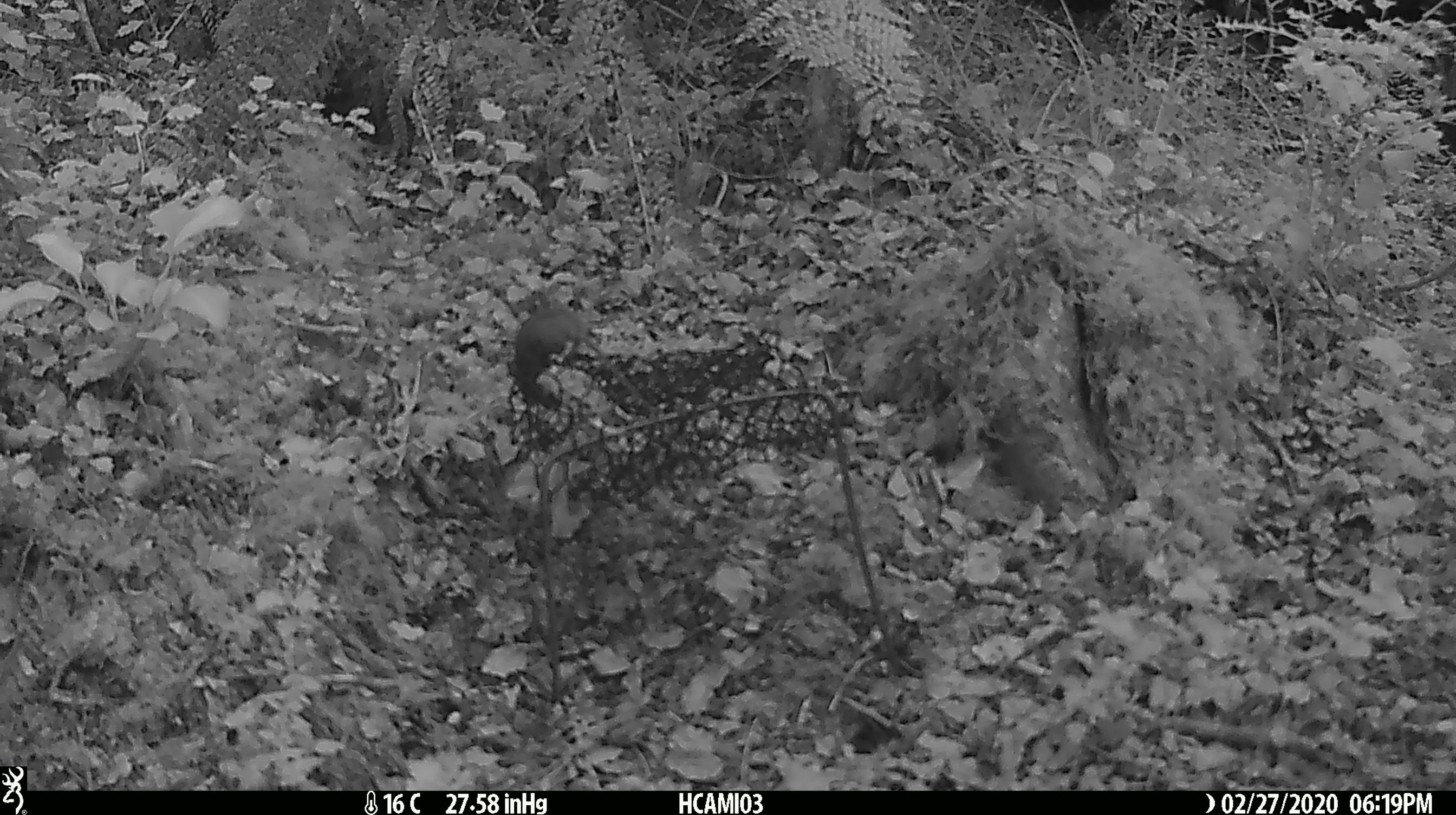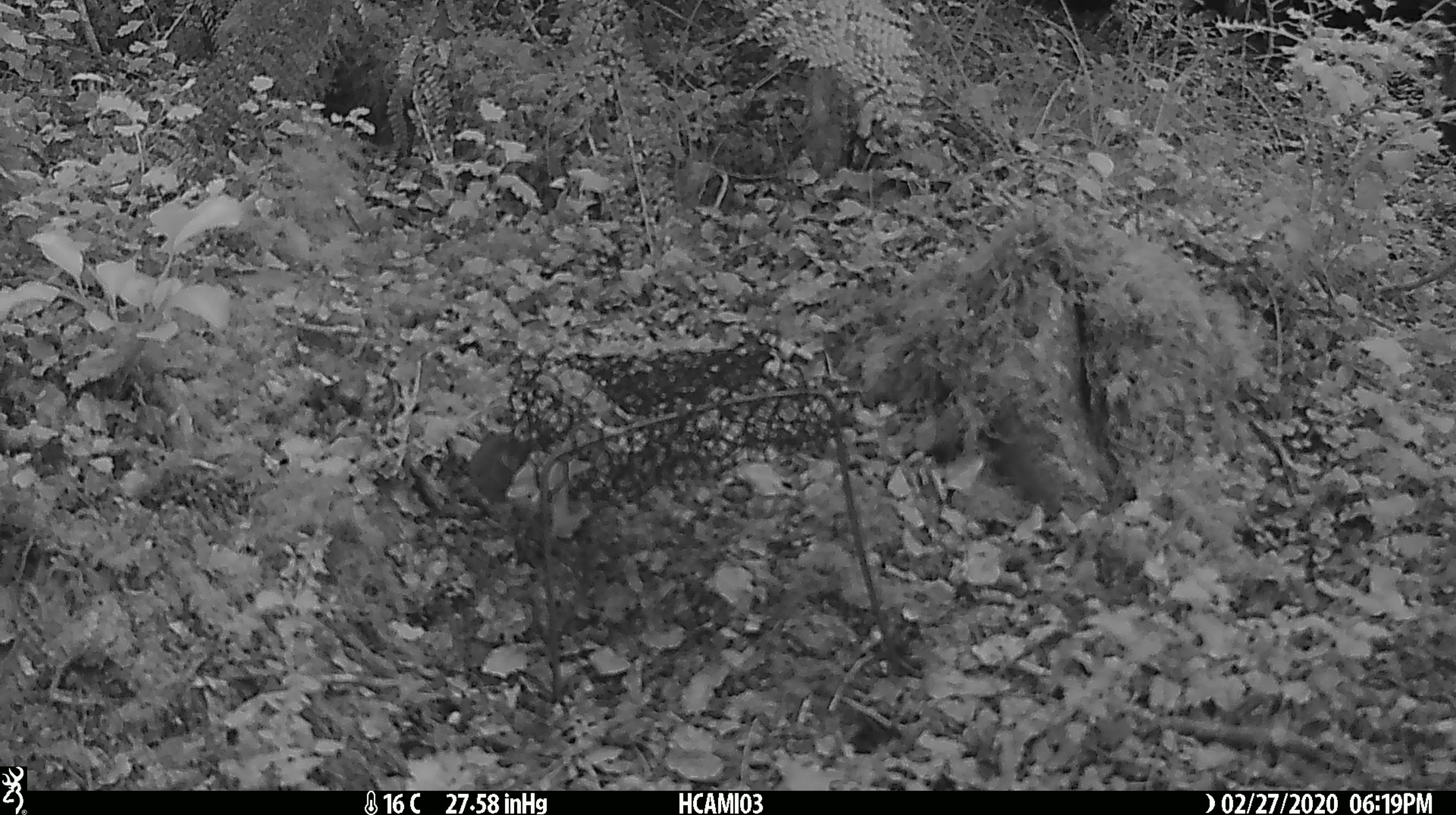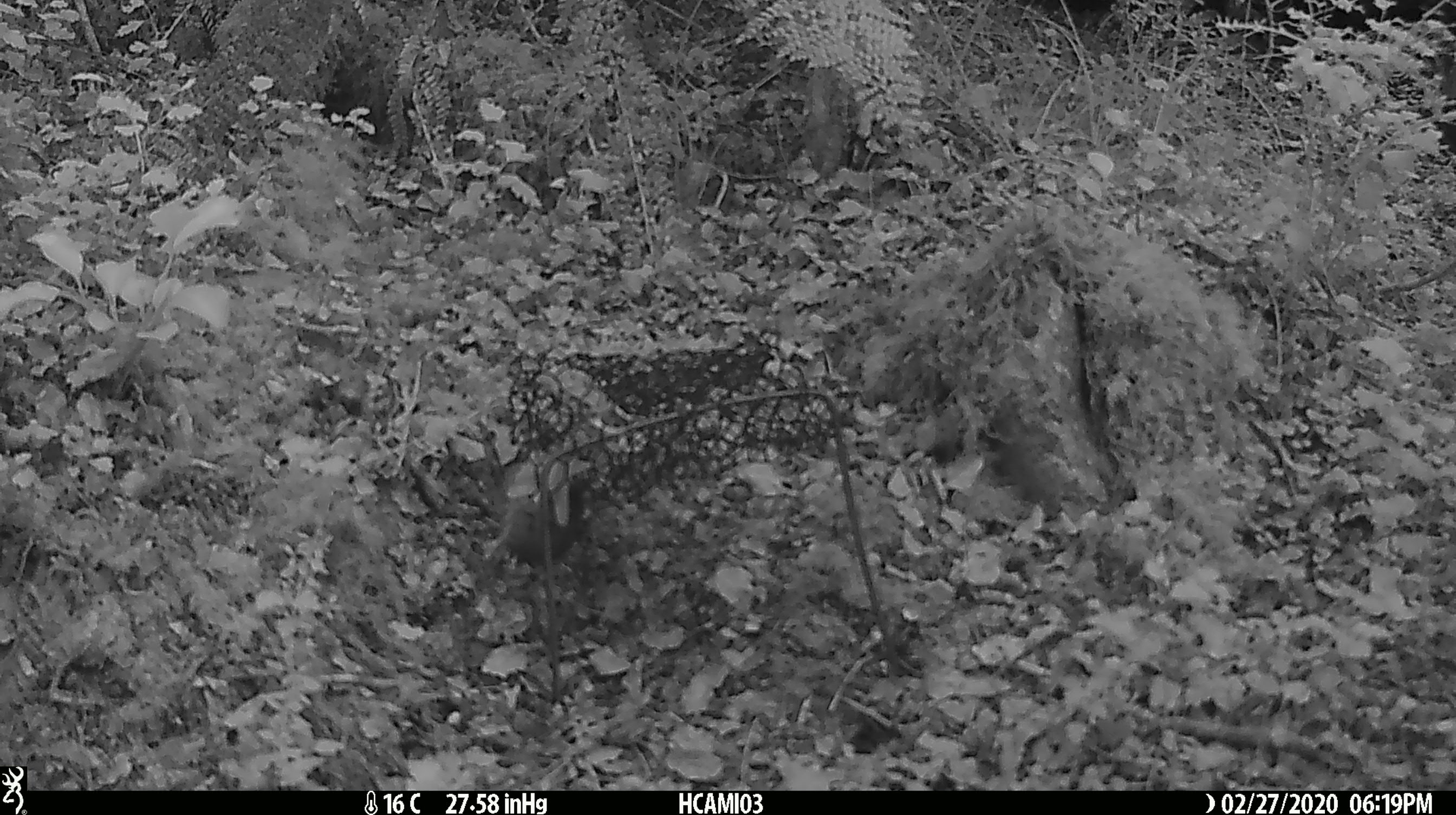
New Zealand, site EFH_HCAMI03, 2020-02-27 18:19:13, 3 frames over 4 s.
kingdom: Animalia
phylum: Chordata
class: Mammalia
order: Rodentia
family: Muridae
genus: Mus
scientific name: Mus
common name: mouse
Mouse (Mus).